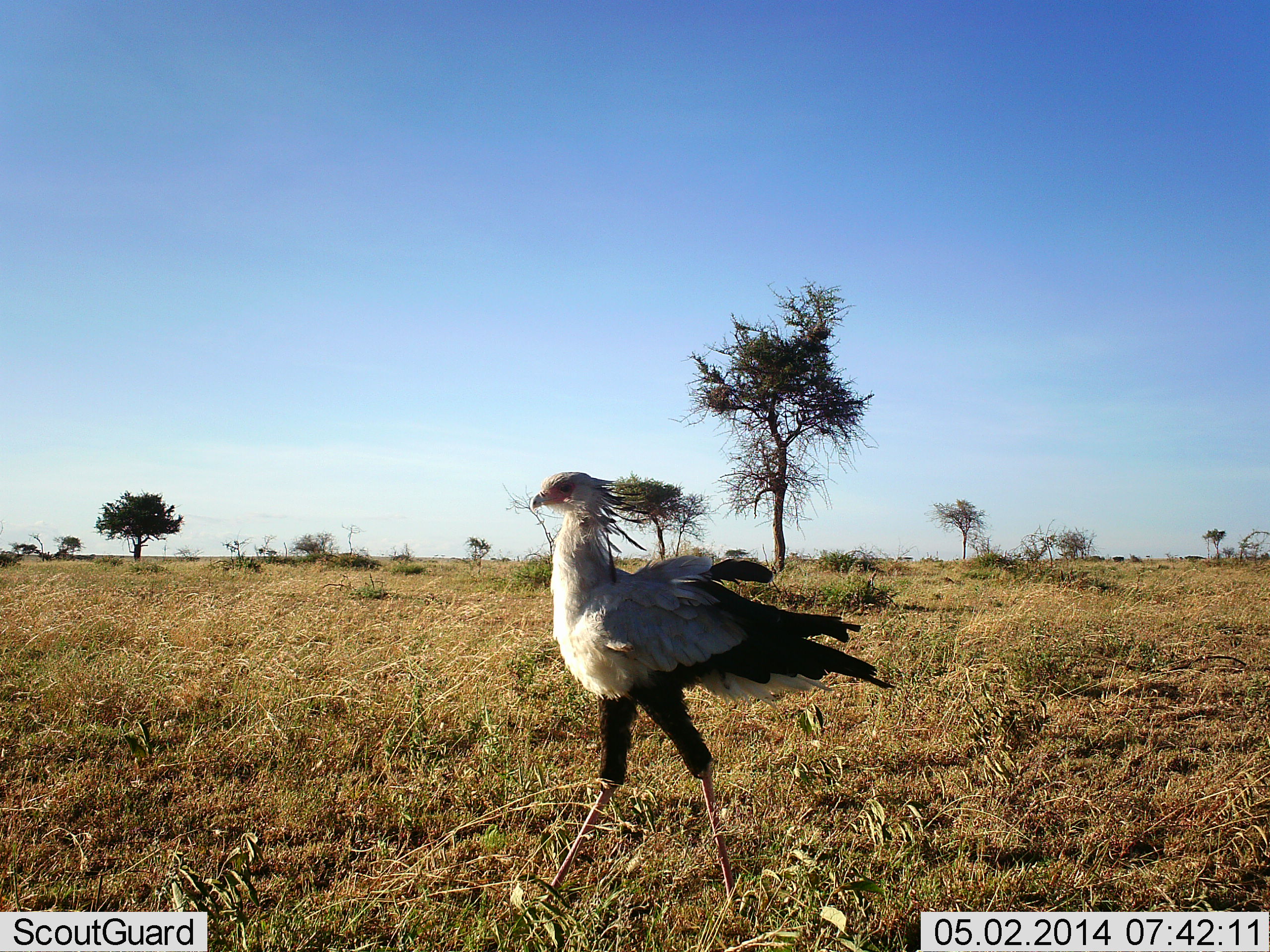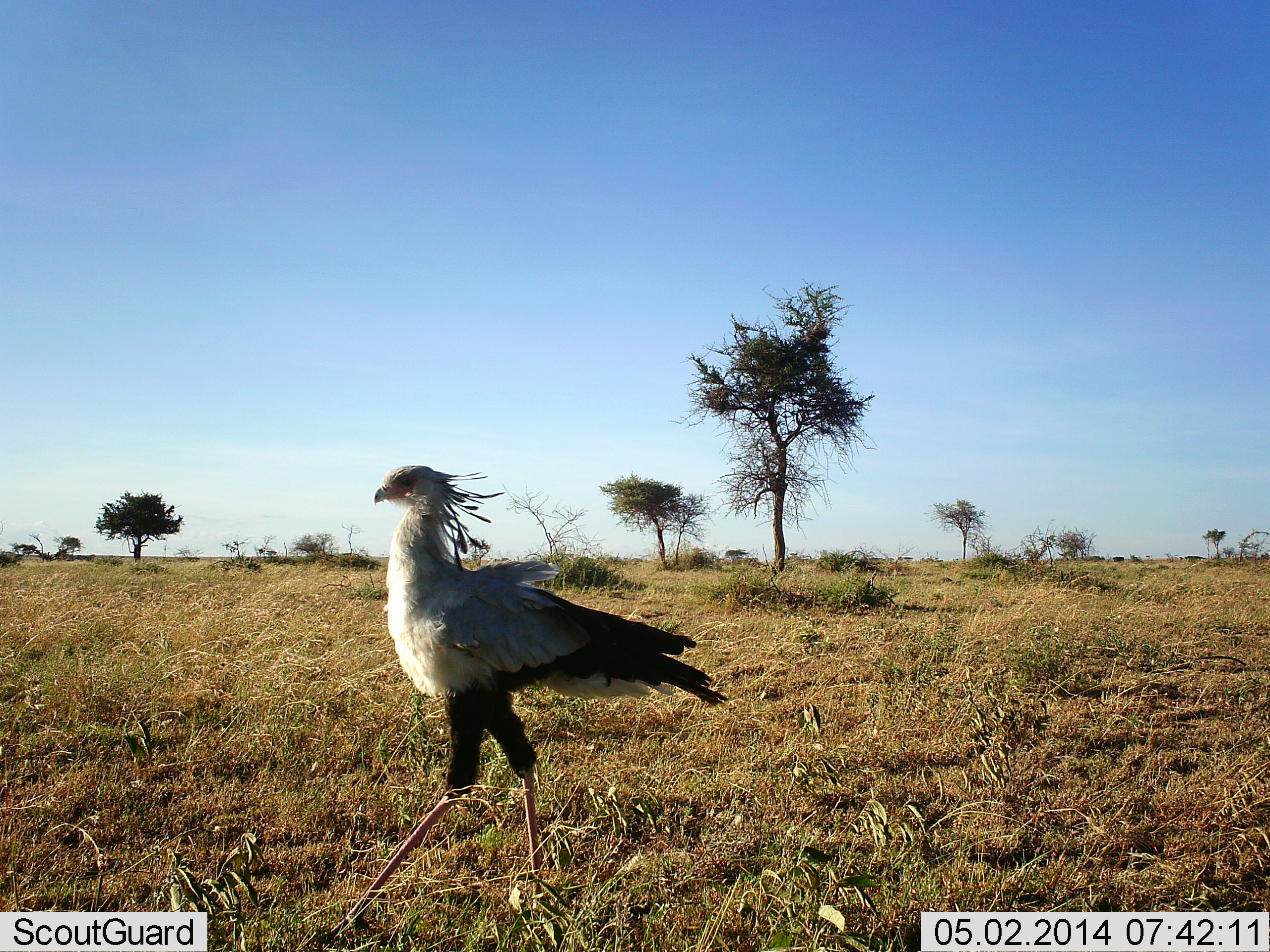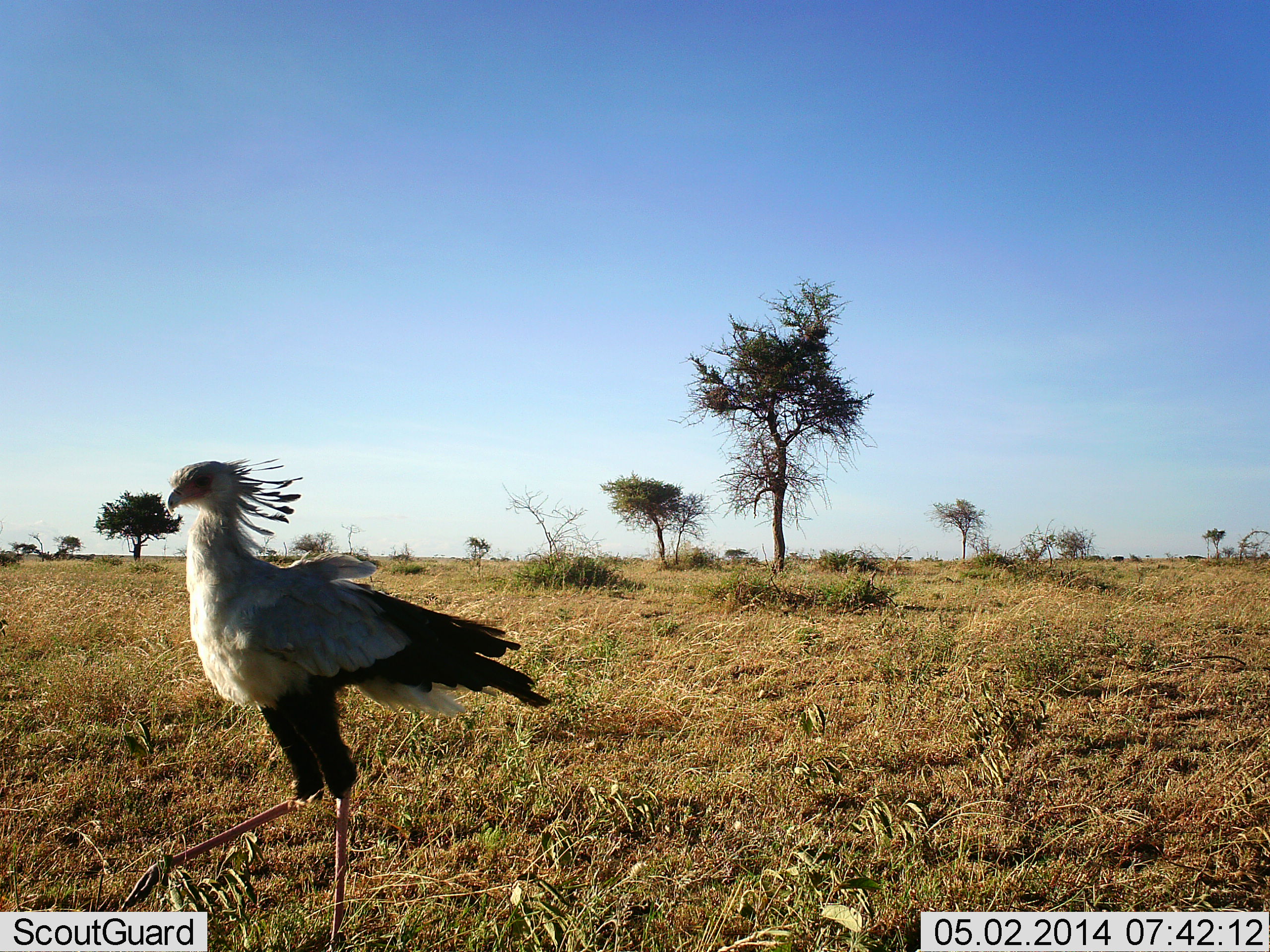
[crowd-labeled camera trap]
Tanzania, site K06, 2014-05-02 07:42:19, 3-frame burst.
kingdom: Animalia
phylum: Chordata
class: Aves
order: Accipitriformes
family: Sagittariidae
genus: Sagittarius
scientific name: Sagittarius serpentarius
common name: secretary bird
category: secretarybird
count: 1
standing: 20%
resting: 0%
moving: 100%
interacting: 0%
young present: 0%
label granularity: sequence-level